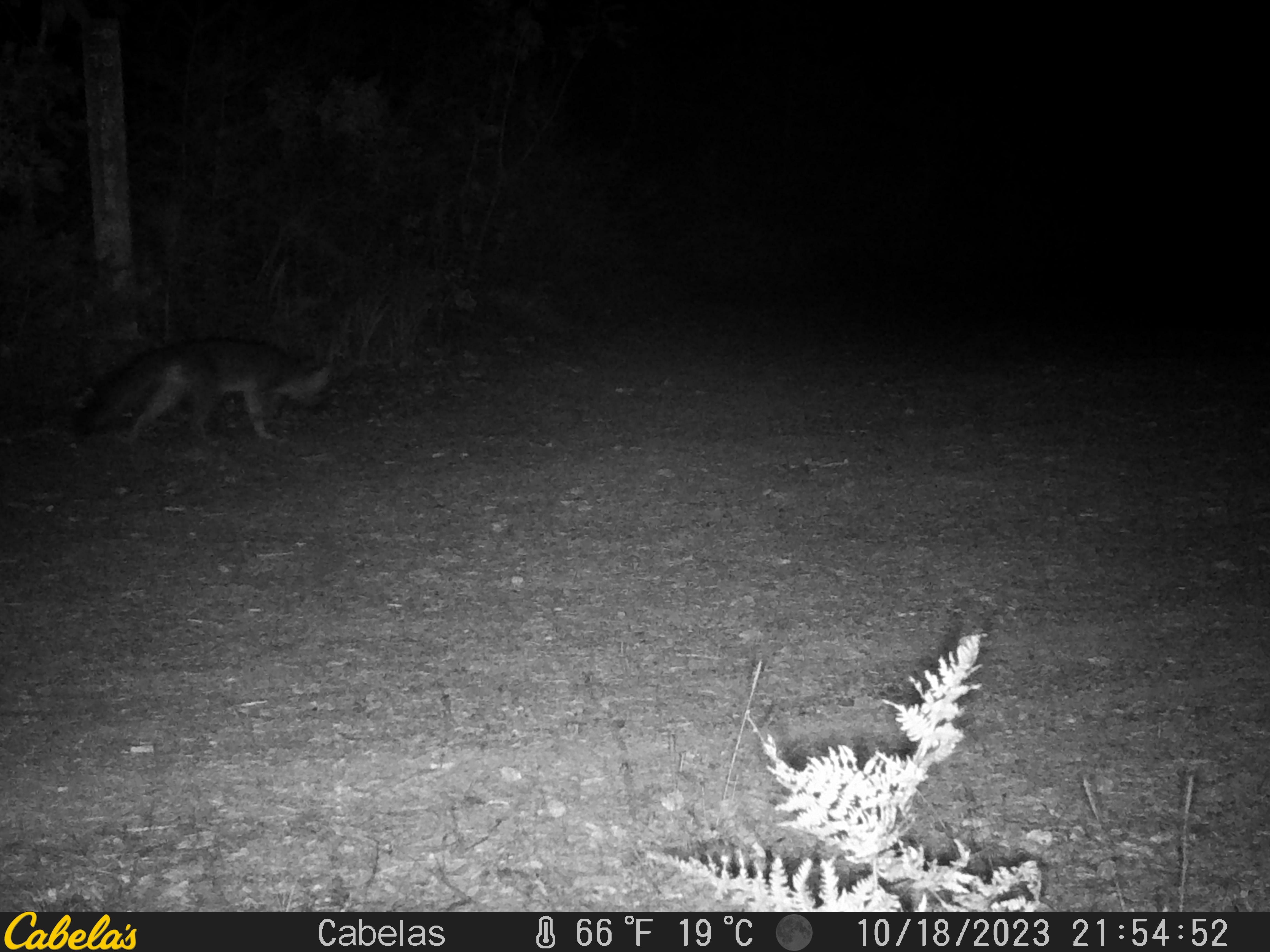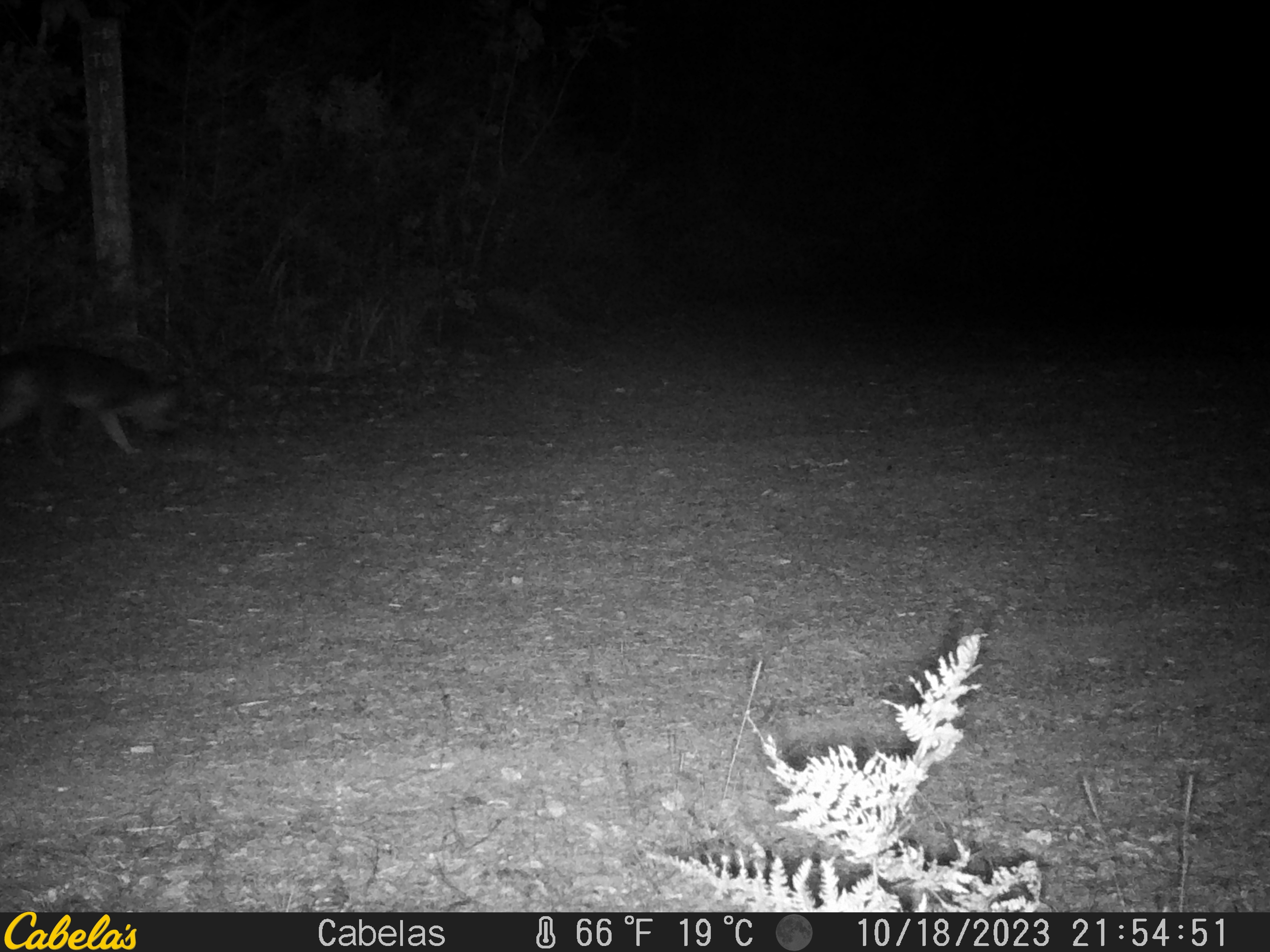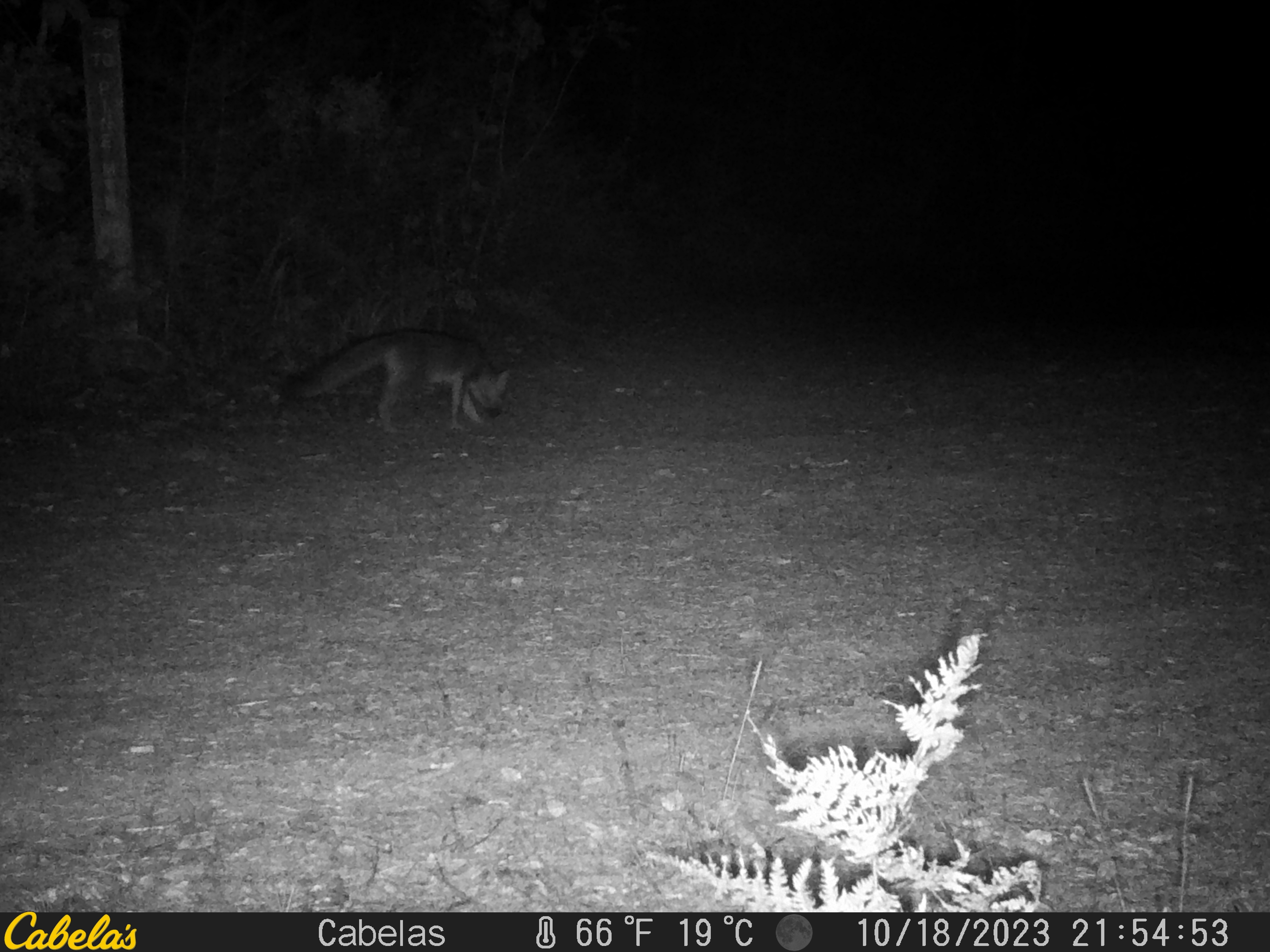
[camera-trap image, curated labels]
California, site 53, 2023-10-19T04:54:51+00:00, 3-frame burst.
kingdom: Animalia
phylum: Chordata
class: Mammalia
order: Carnivora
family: Canidae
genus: Urocyon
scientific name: Urocyon cinereoargenteus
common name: gray fox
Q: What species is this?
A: Gray fox (Urocyon cinereoargenteus).